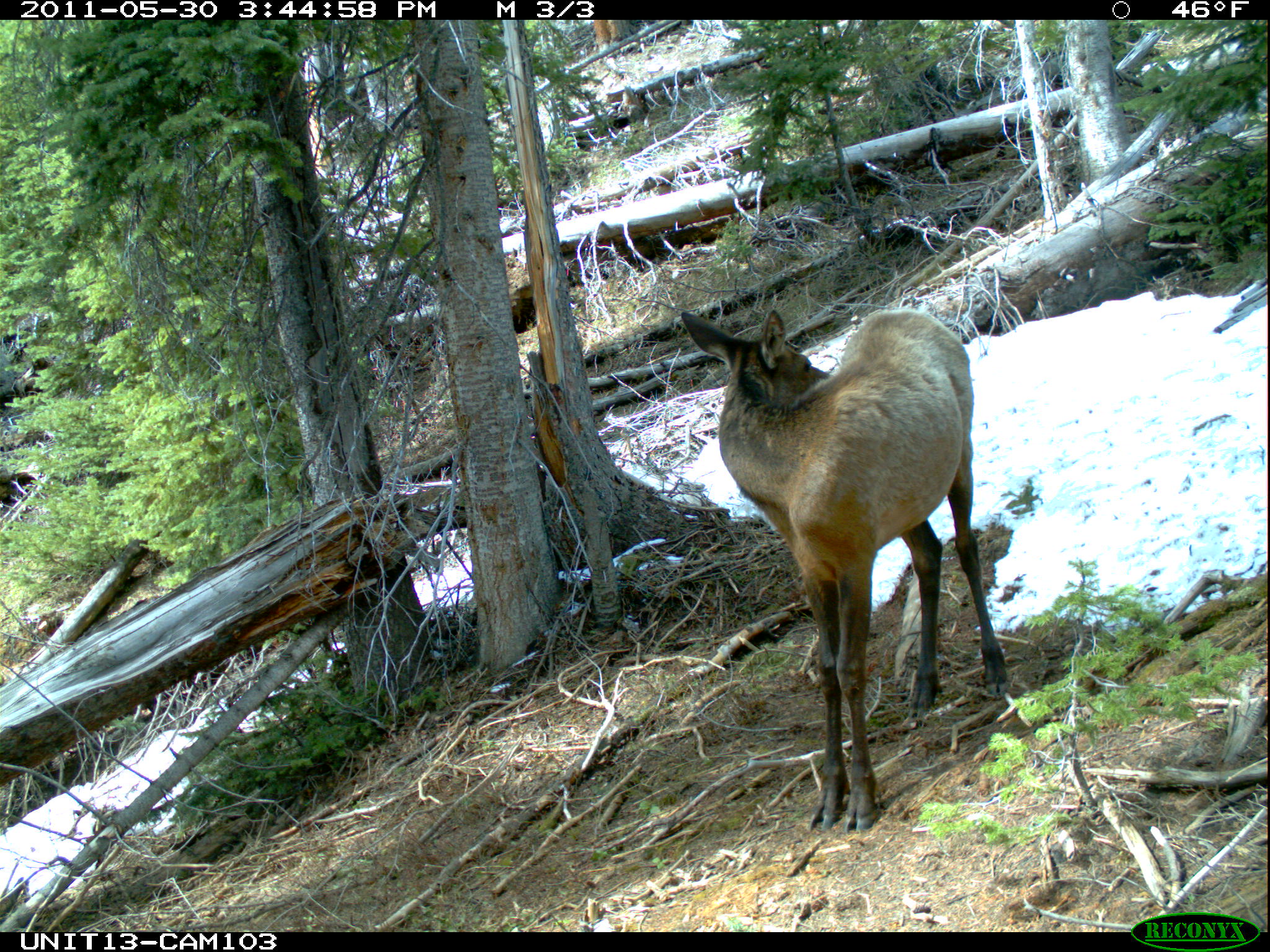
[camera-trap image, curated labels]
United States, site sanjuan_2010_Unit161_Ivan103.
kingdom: Animalia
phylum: Chordata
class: Mammalia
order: Artiodactyla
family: Cervidae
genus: Cervus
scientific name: Cervus elaphus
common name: red deer